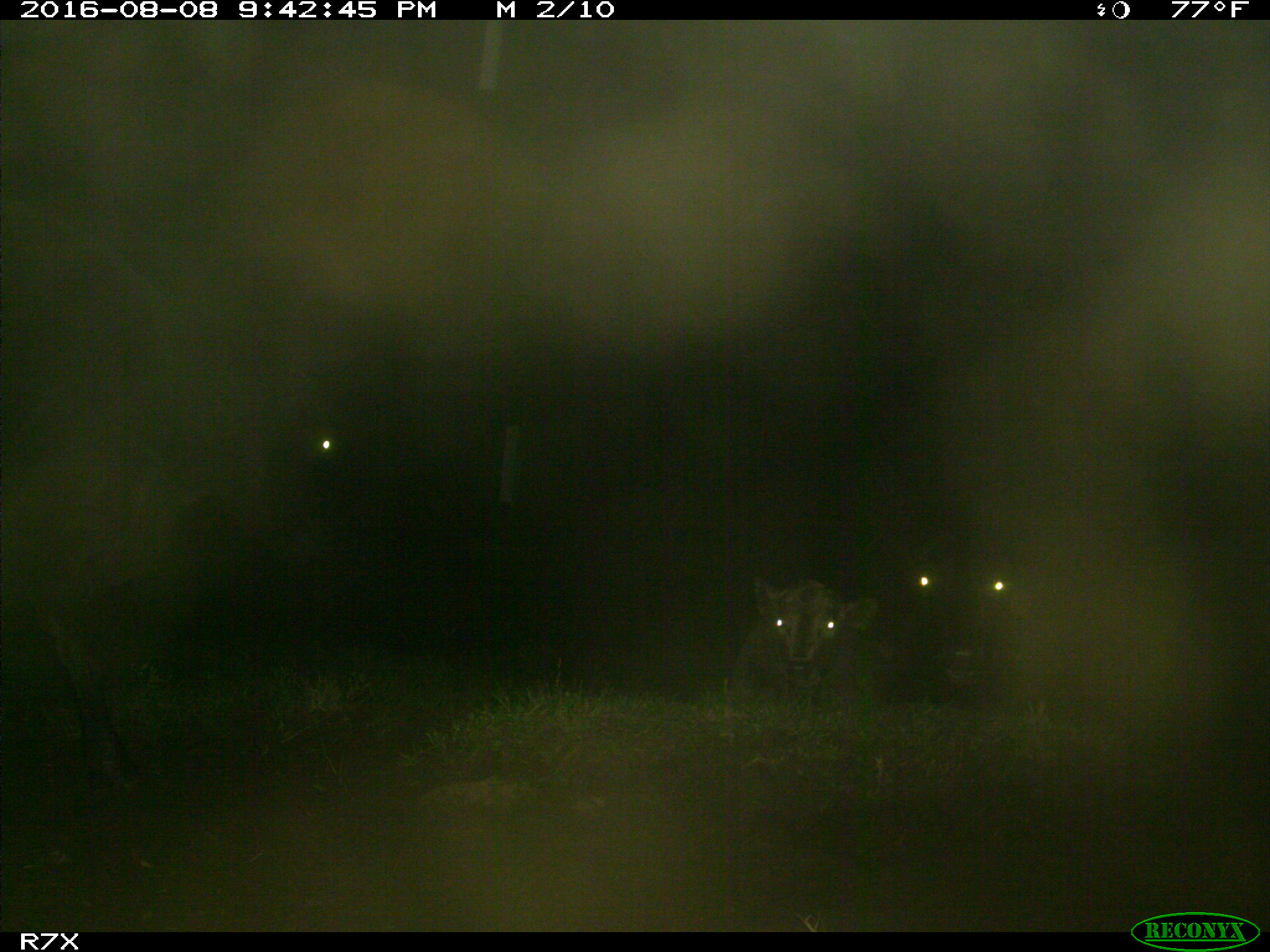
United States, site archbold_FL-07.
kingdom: Animalia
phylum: Chordata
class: Mammalia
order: Artiodactyla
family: Bovidae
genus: Bos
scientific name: Bos taurus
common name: domestic cow